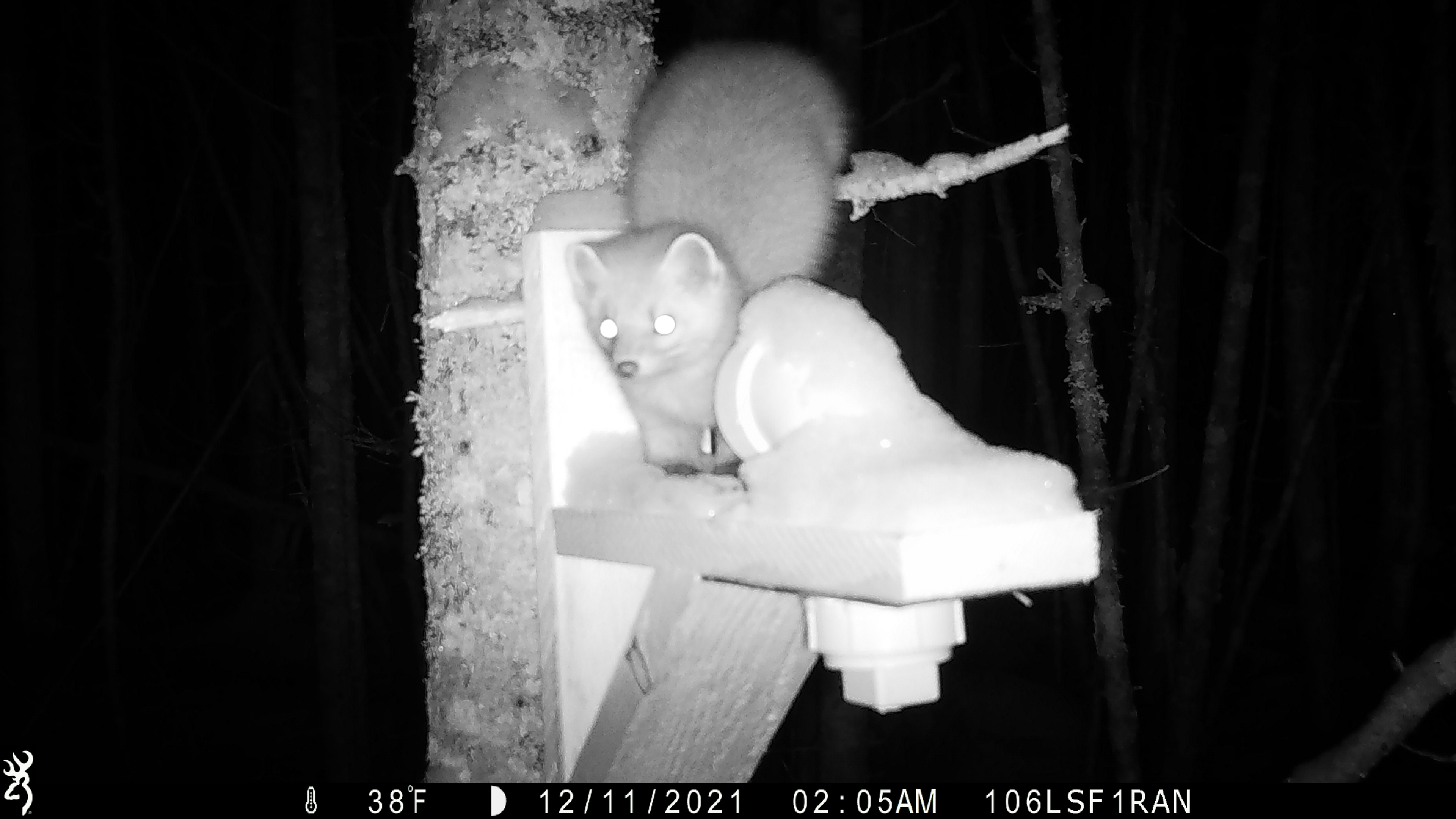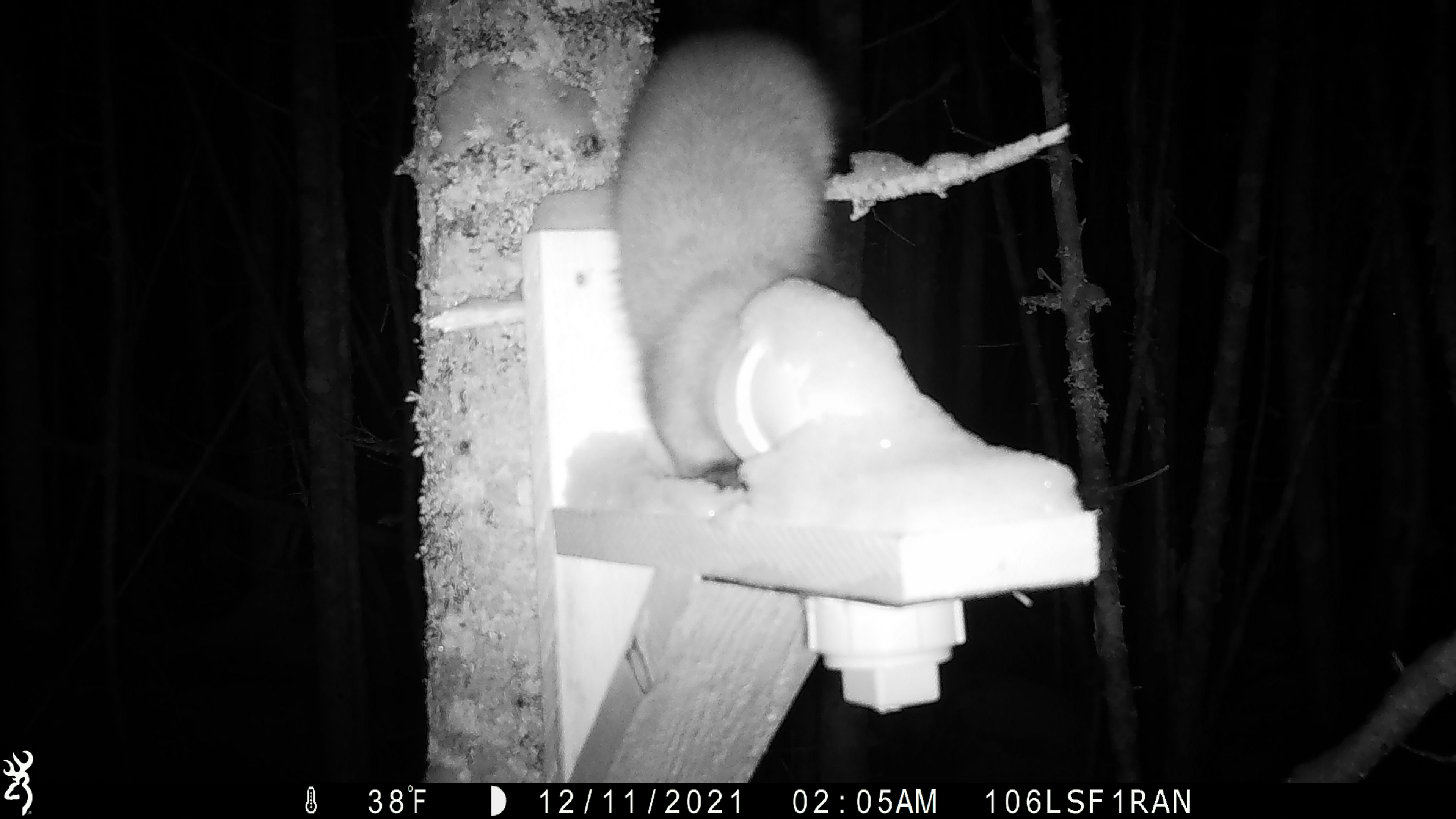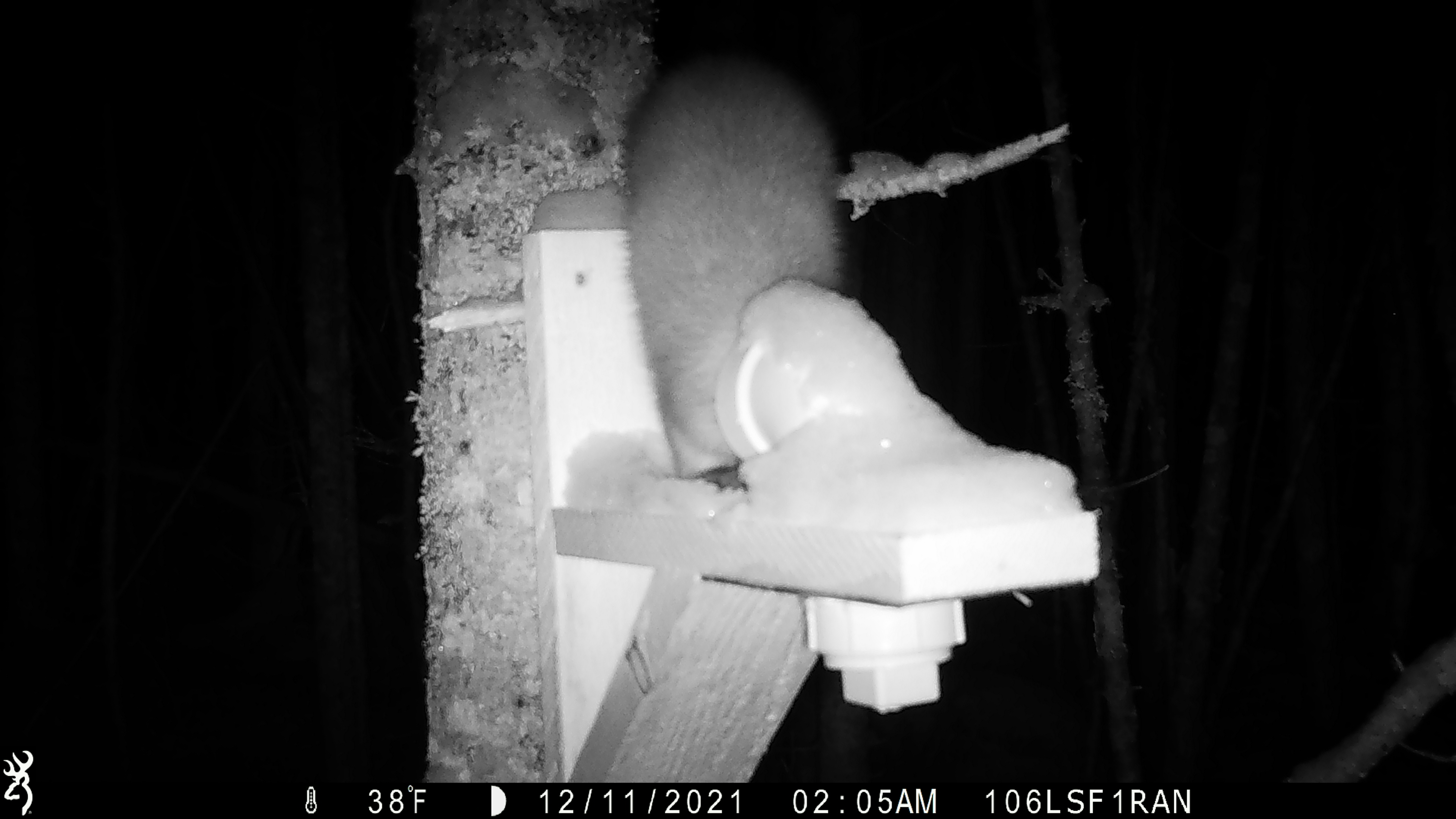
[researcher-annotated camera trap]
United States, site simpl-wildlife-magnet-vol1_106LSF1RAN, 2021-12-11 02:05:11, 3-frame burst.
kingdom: Animalia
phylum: Chordata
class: Mammalia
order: Carnivora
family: Mustelidae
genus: Martes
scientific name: Martes americana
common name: american marten